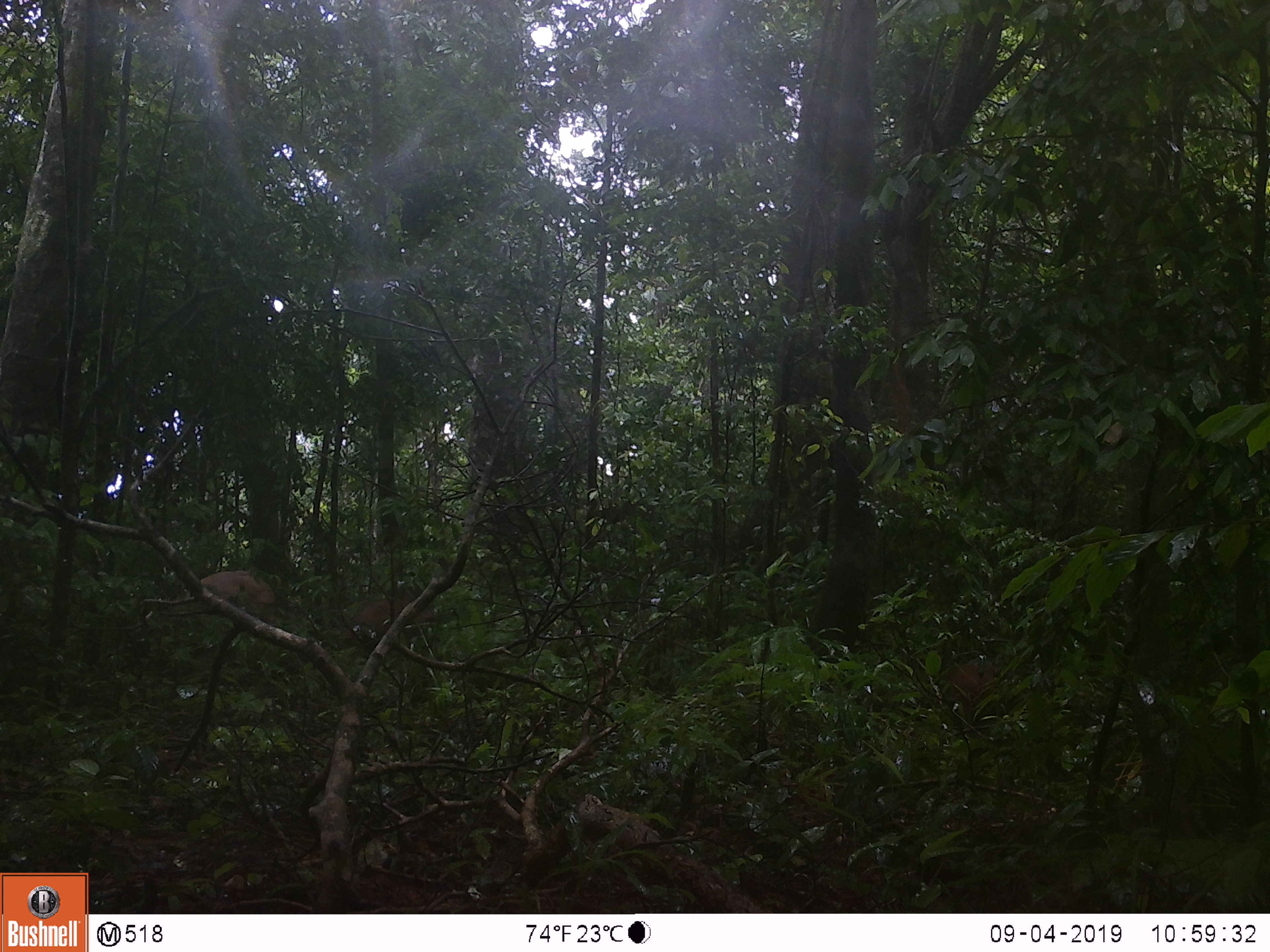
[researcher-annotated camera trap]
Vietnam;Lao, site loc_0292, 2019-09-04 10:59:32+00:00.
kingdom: Animalia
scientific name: Animalia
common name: animal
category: unidentified animal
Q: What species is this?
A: Unidentified animal (animal) (Animalia).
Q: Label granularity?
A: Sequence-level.